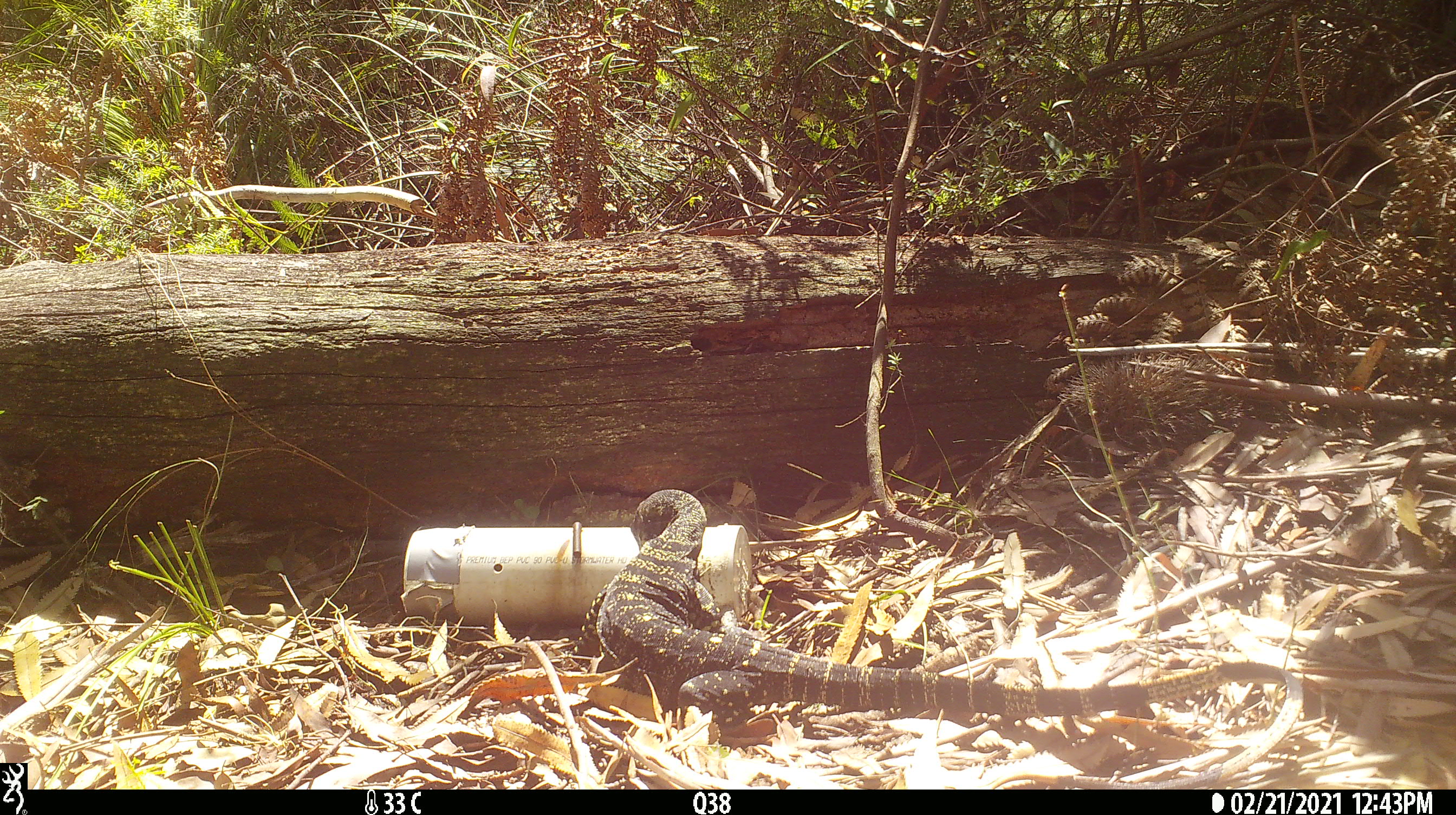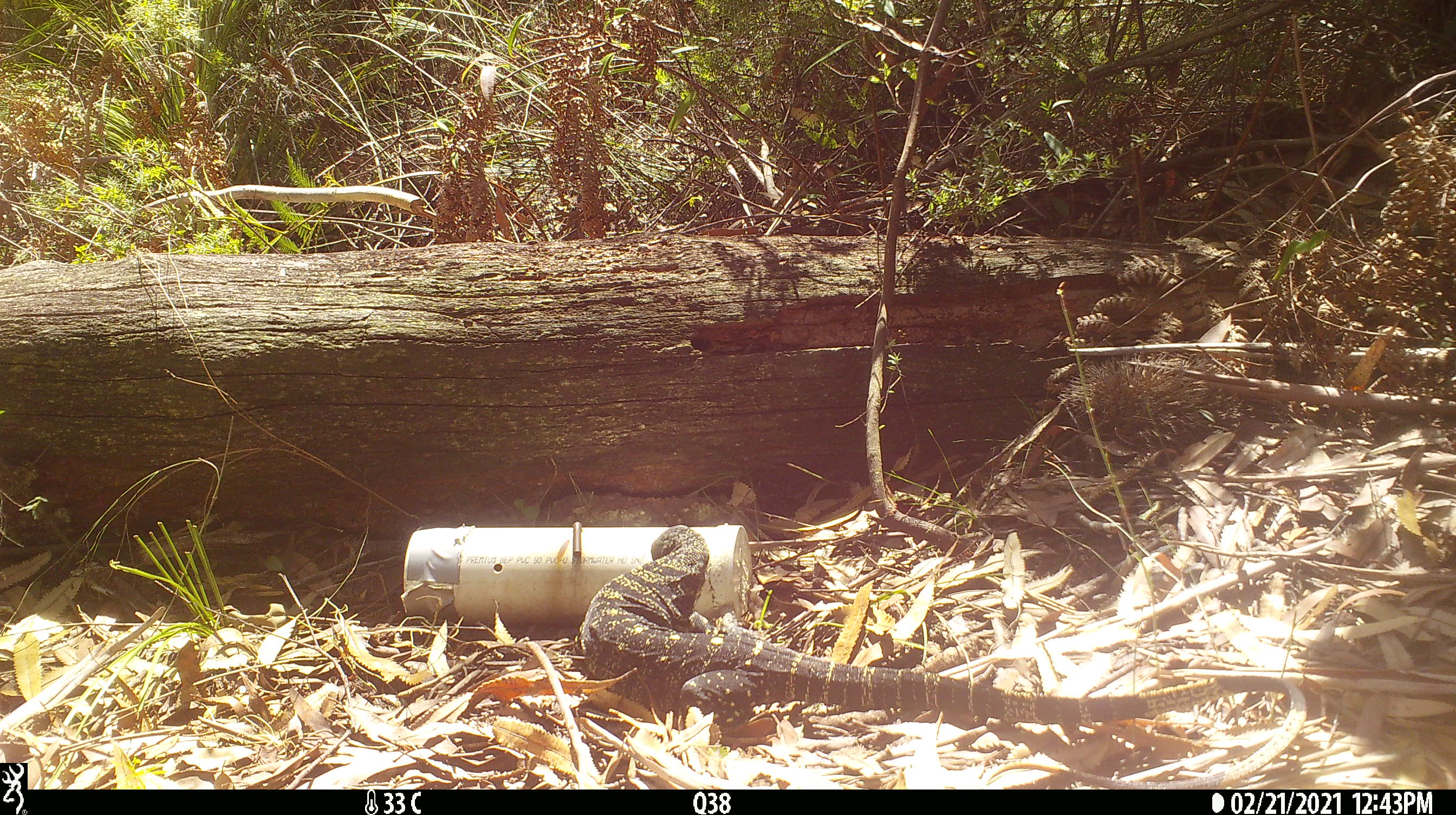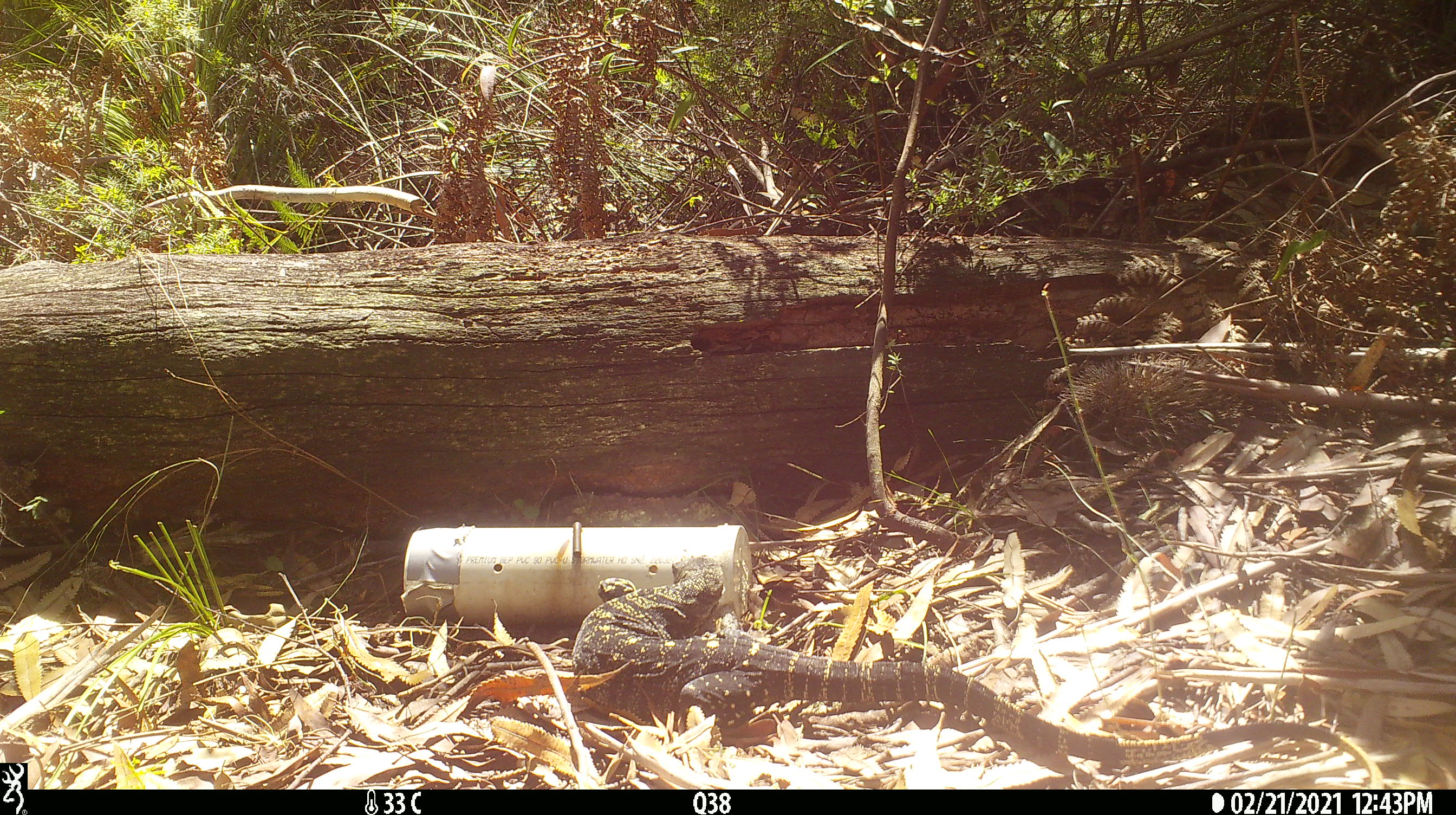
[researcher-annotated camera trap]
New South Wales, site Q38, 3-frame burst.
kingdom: Animalia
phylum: Chordata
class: Reptilia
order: Squamata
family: Varanidae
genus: Varanus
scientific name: Varanus varius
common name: lace monitor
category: goanna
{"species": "goanna (lace monitor) (Varanus varius)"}